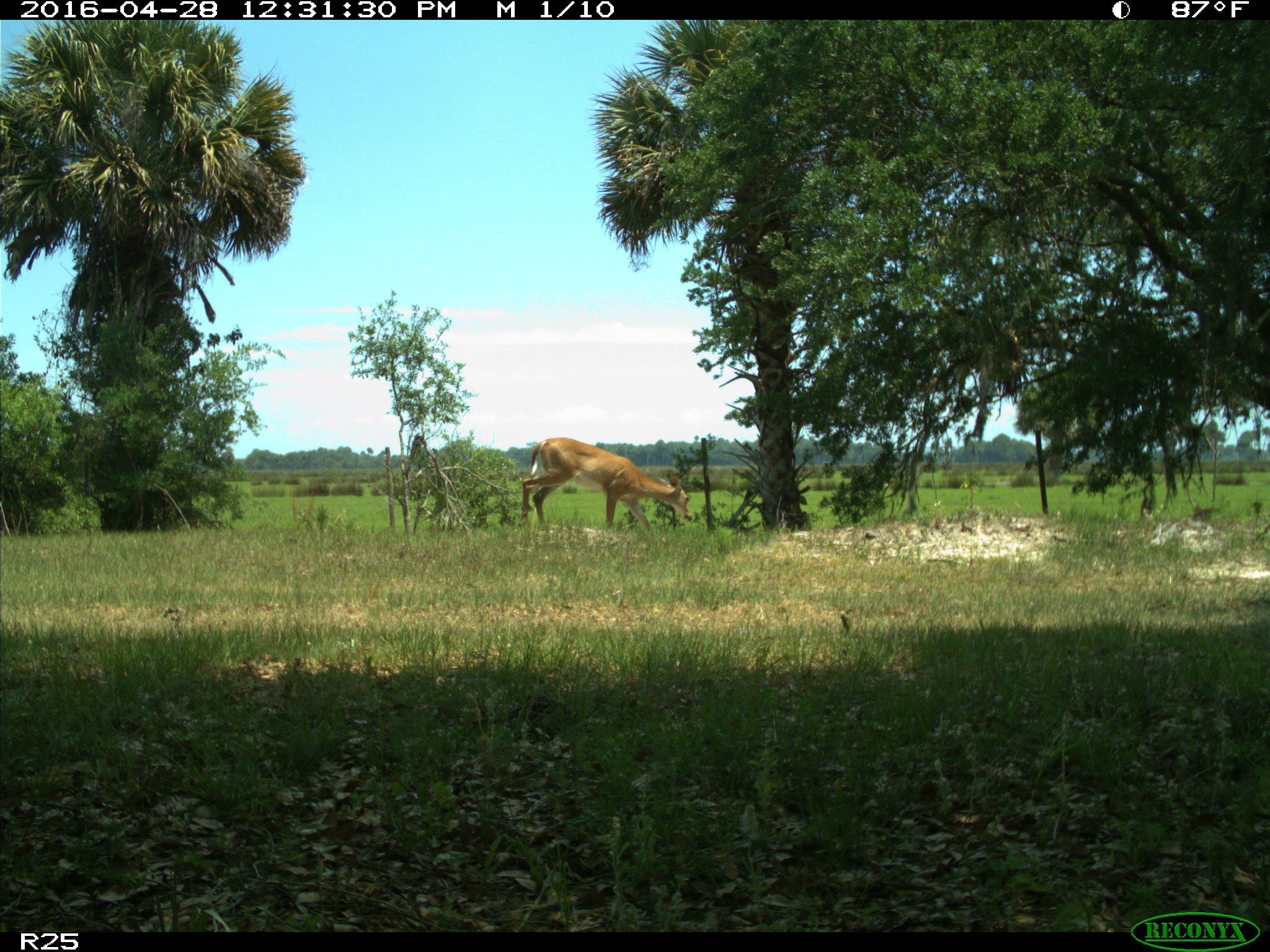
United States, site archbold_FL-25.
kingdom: Animalia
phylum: Chordata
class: Mammalia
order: Artiodactyla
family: Cervidae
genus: Odocoileus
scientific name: Odocoileus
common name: deer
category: unidentified deer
Unidentified deer (deer) (Odocoileus).